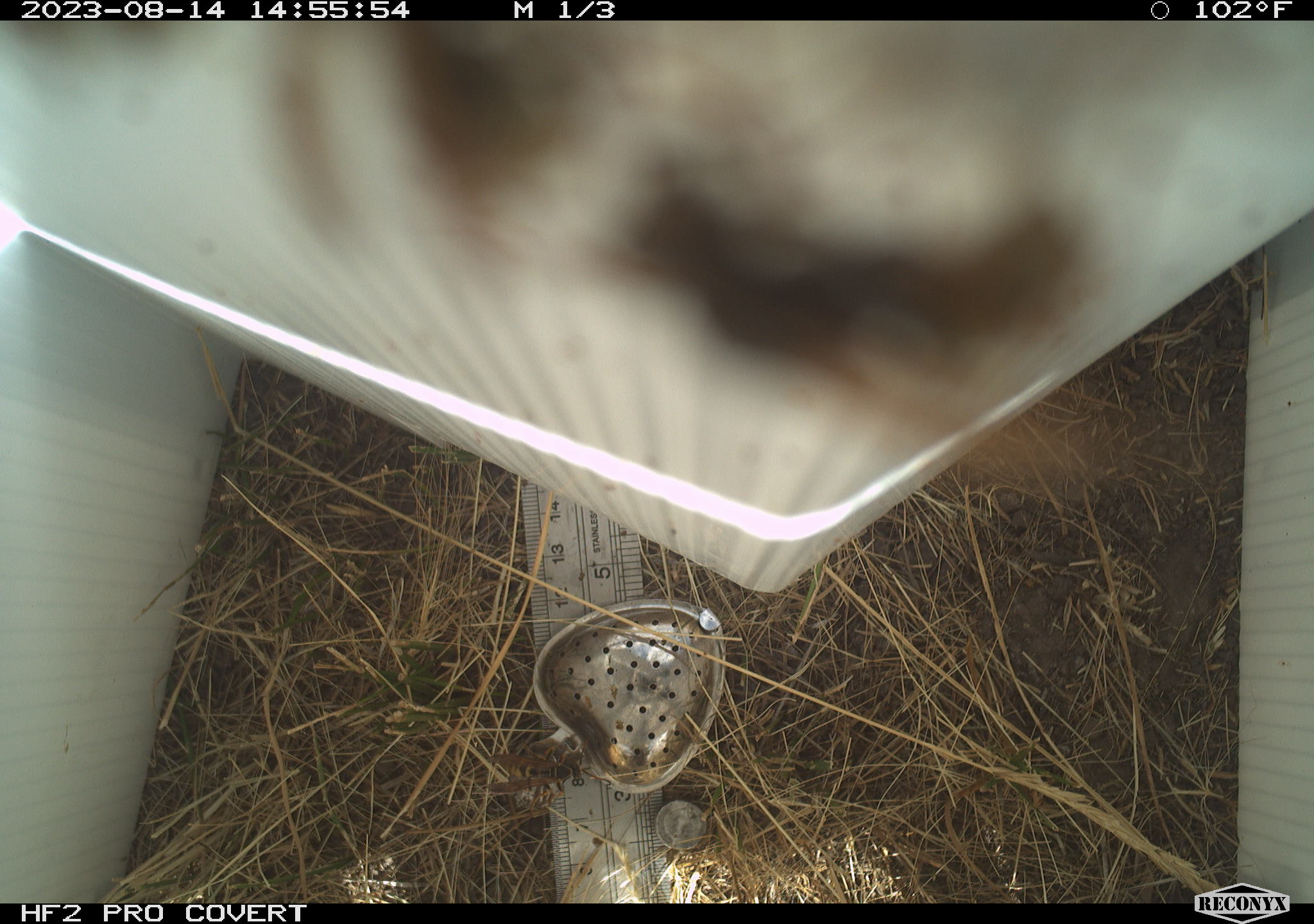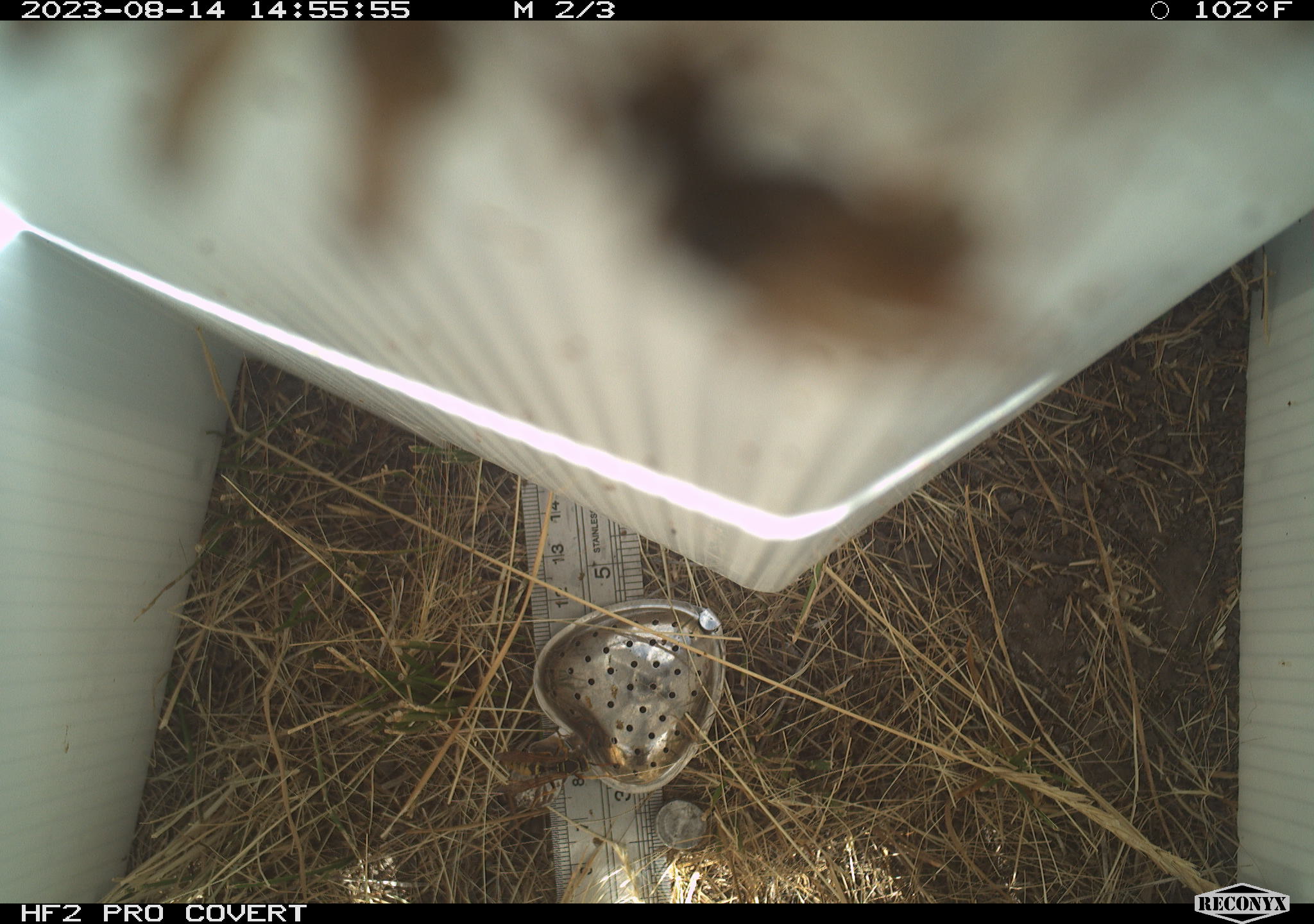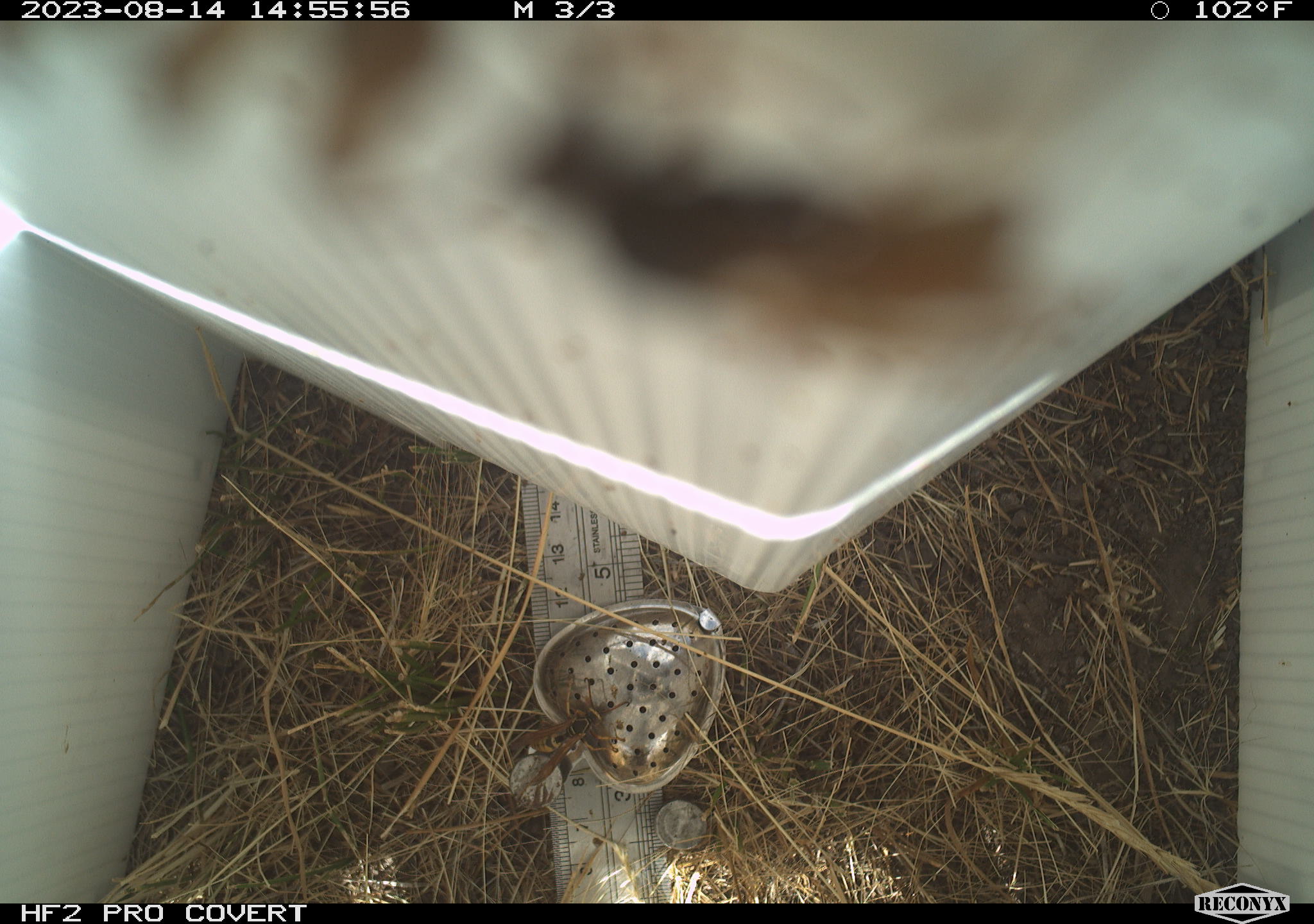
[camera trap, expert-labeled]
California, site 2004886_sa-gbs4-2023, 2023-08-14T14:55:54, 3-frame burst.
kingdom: Animalia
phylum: Arthropoda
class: Insecta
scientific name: Insecta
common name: insect